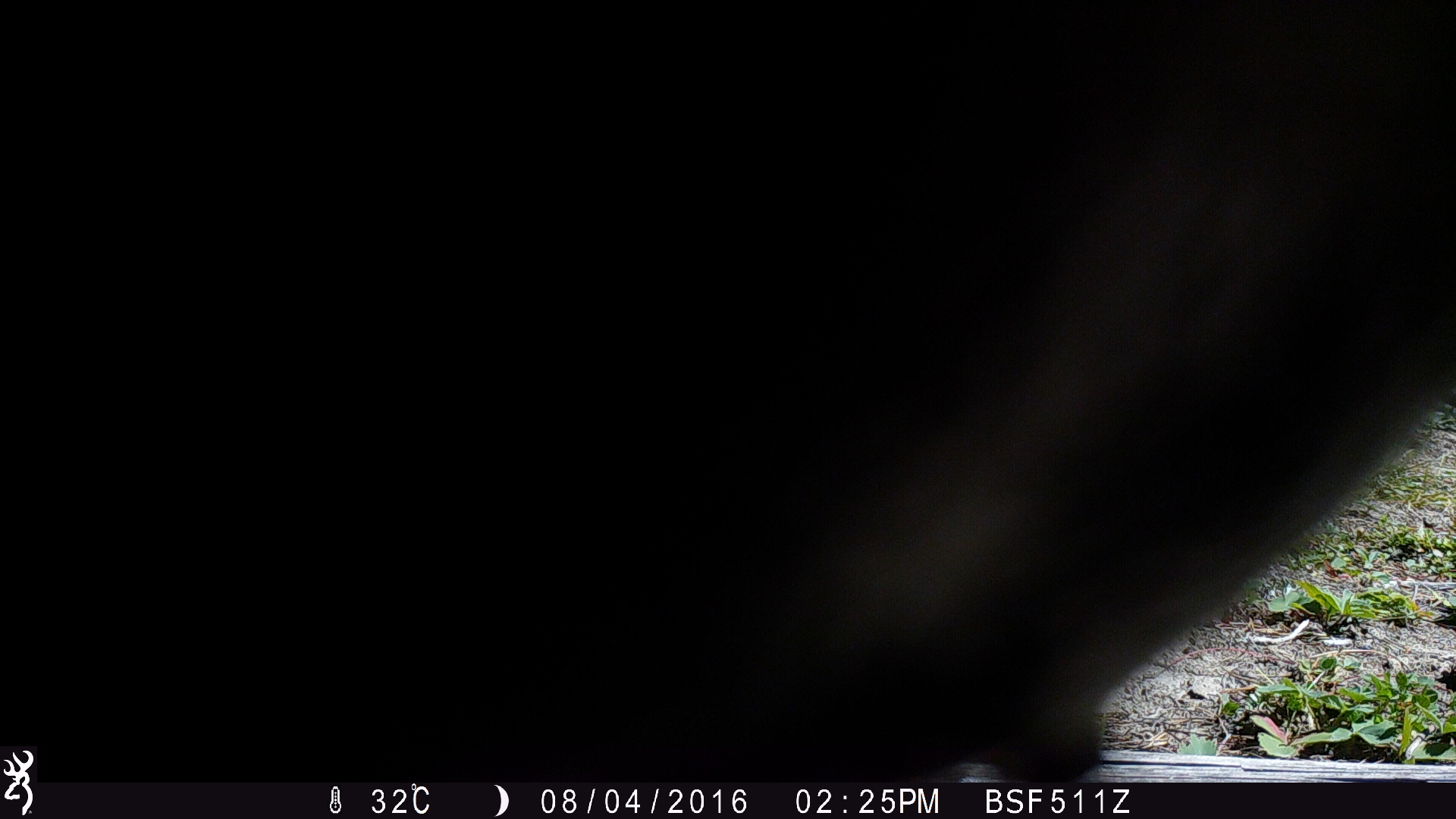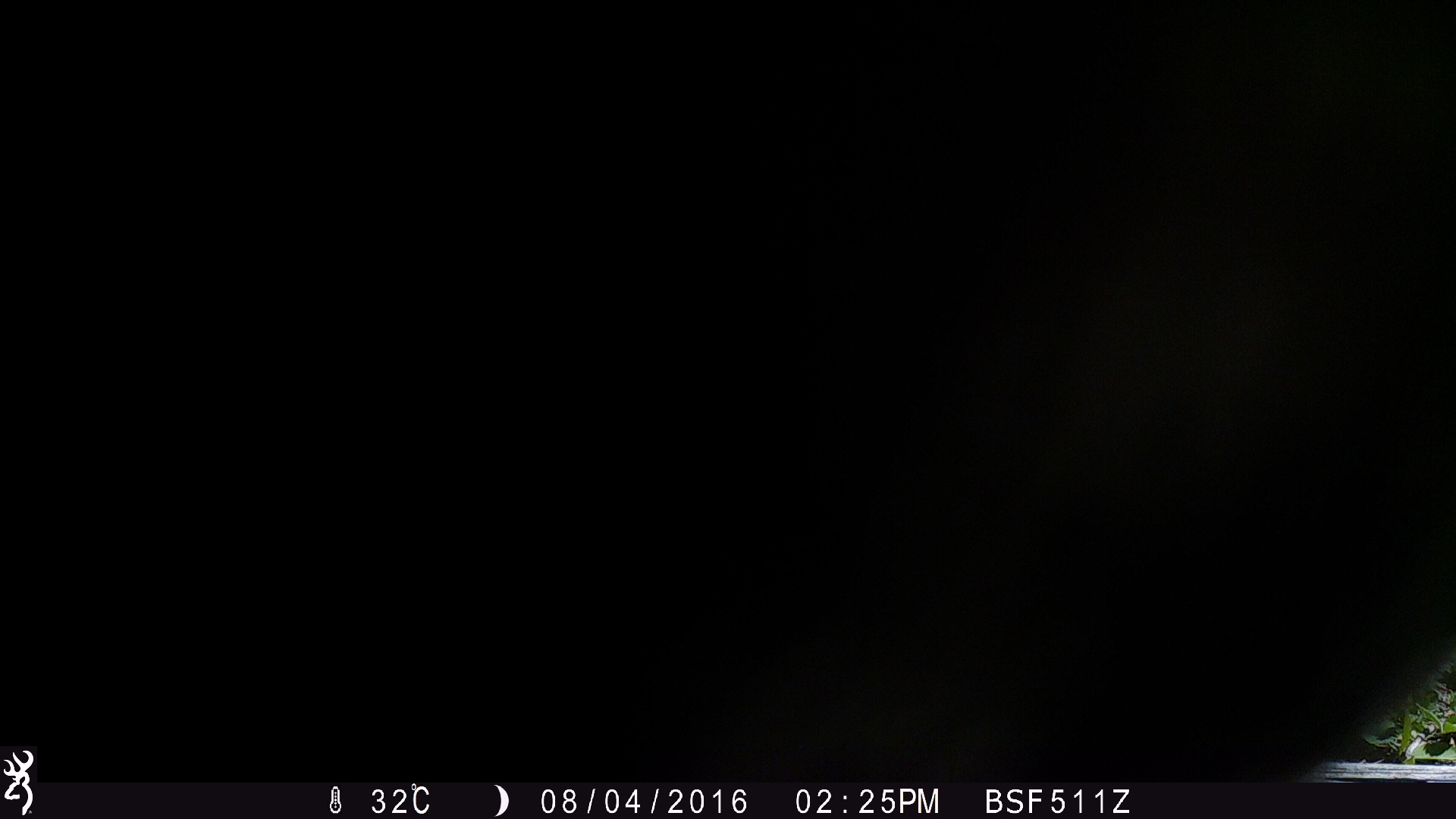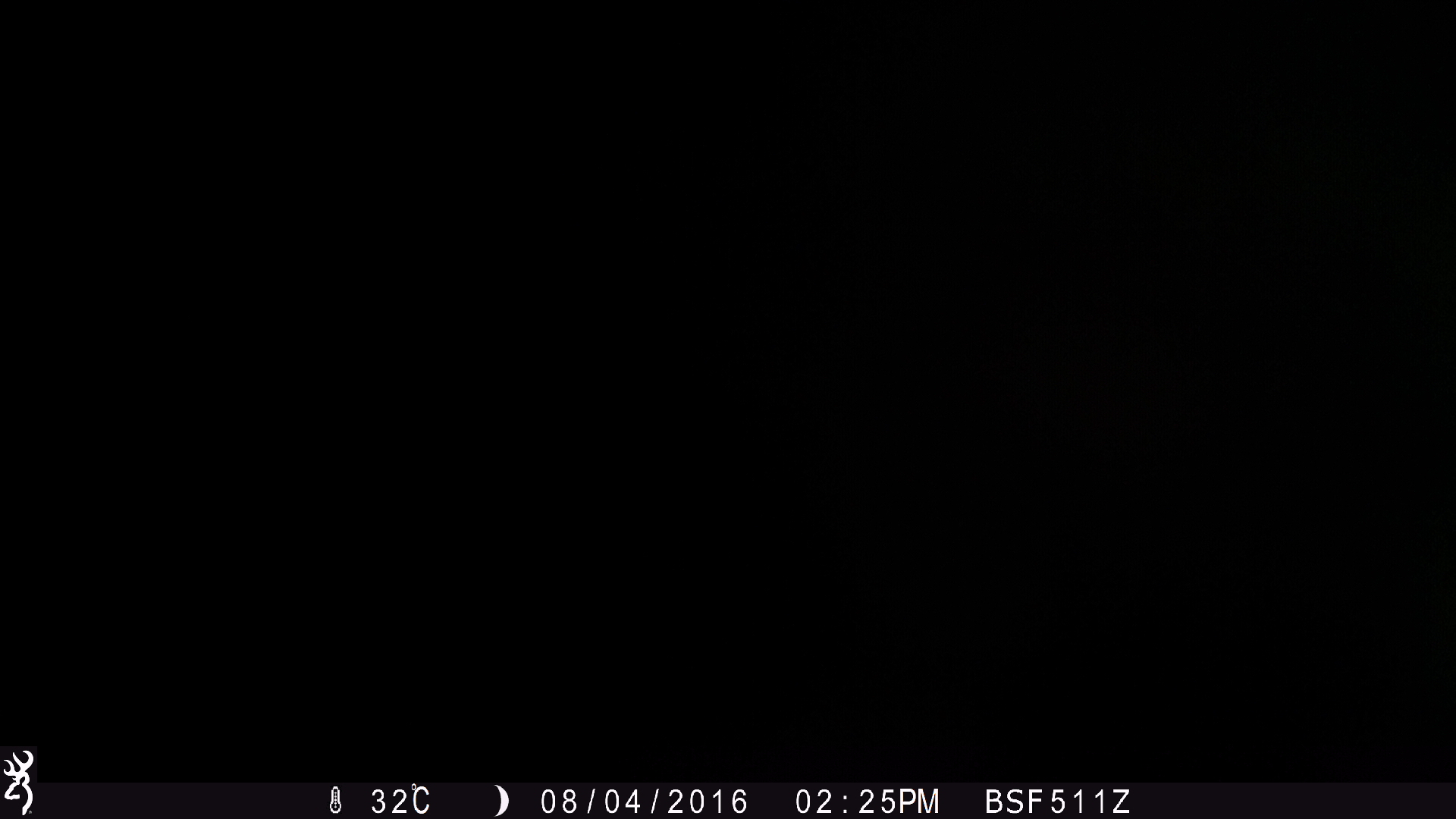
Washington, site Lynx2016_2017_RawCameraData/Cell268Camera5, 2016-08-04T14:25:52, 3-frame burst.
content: unidentified animal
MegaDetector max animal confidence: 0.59